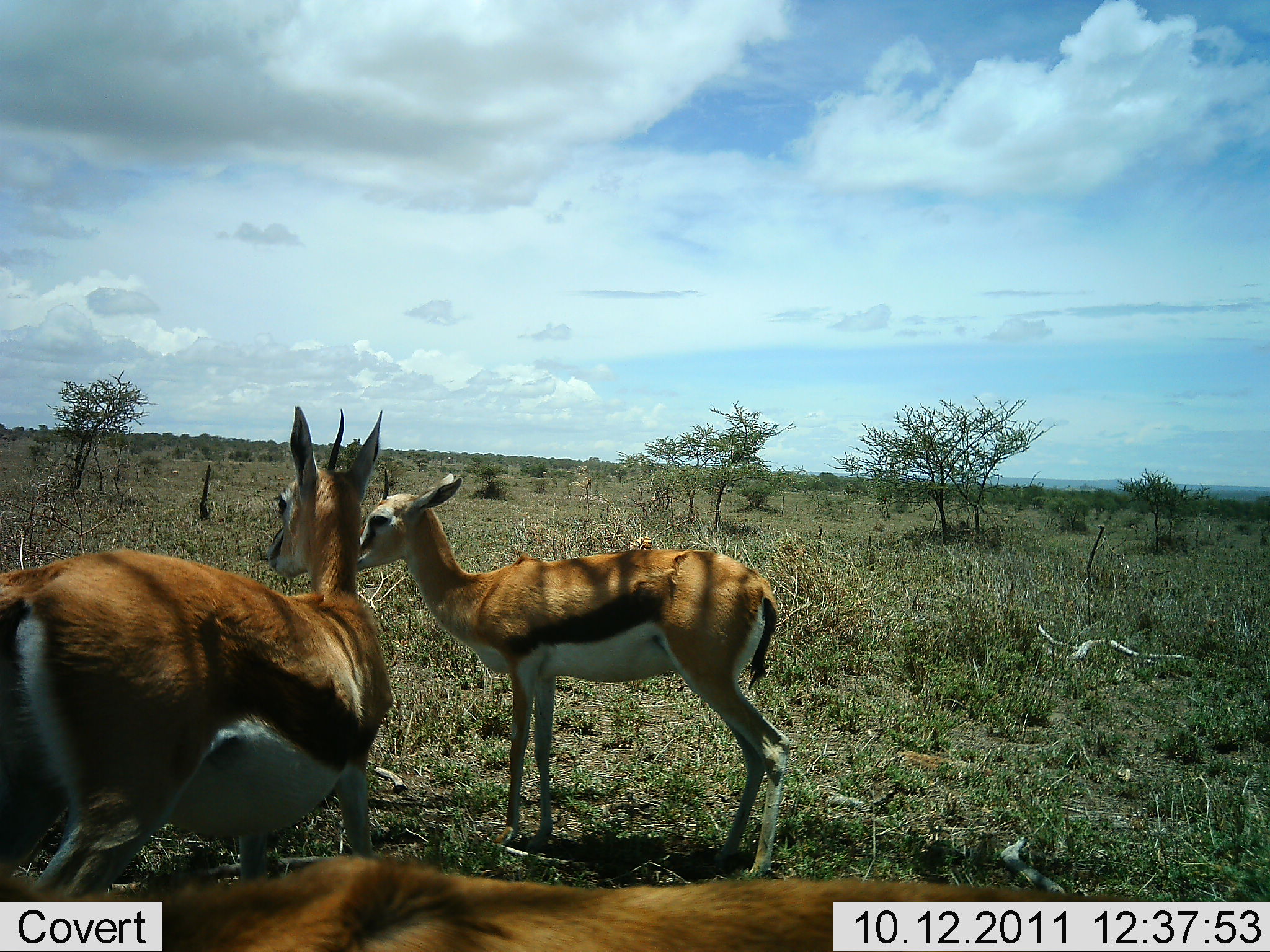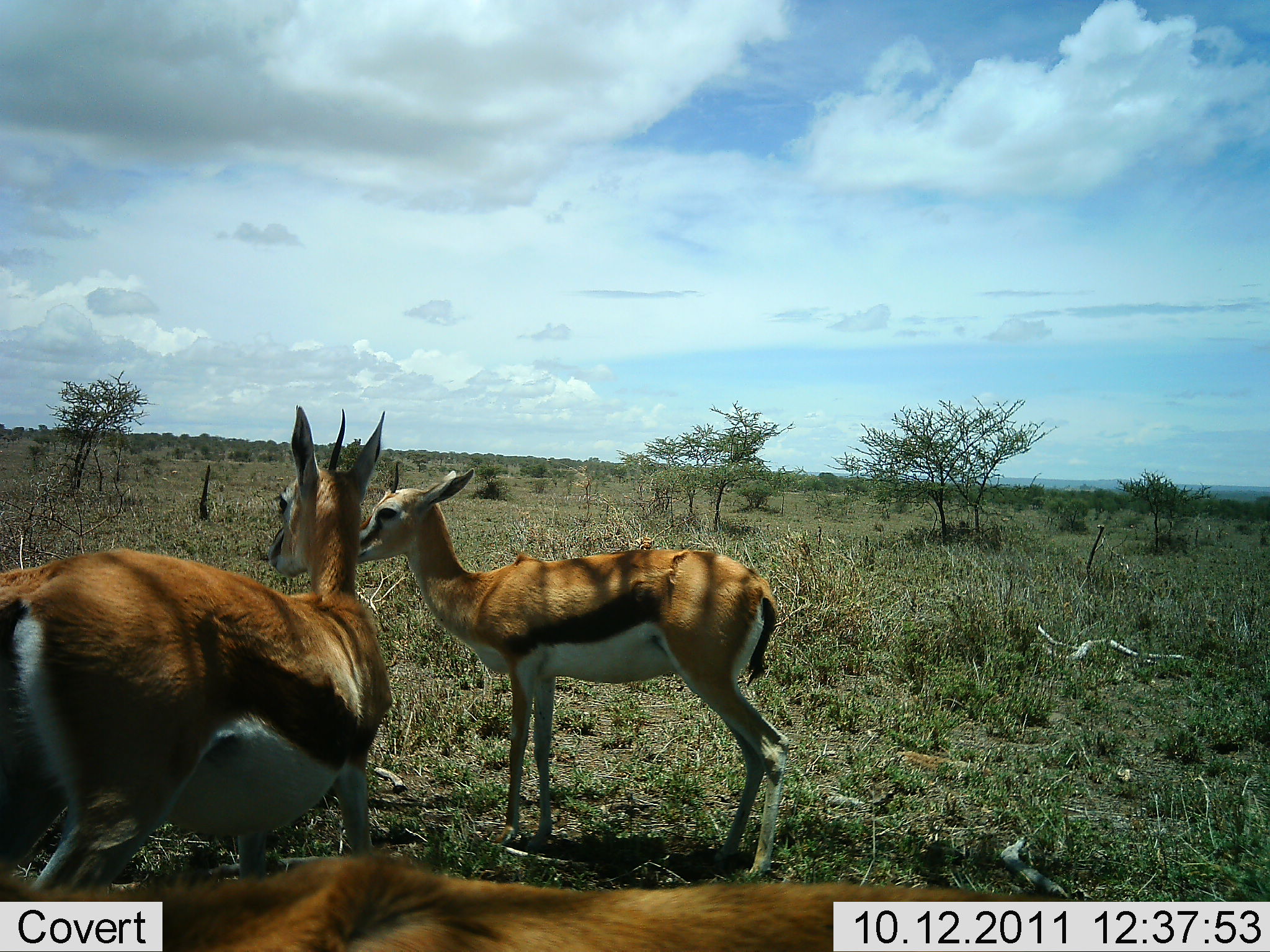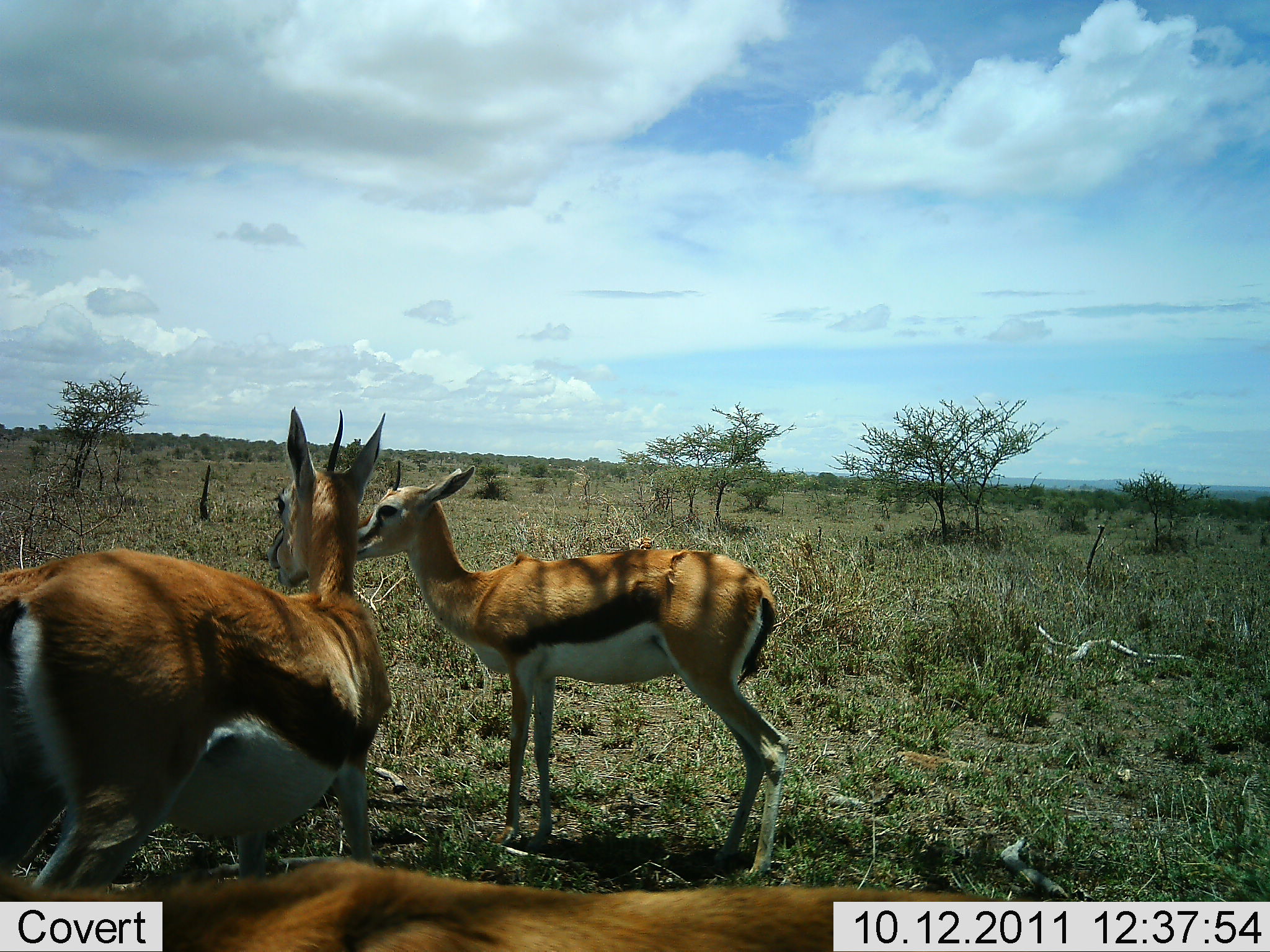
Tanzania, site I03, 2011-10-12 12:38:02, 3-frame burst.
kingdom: Animalia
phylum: Chordata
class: Mammalia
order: Artiodactyla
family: Bovidae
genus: Eudorcas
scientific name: Eudorcas thomsonii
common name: thomson's gazelle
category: gazellethomsons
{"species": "gazellethomsons (thomson's gazelle) (Eudorcas thomsonii)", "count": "3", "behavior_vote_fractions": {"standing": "81%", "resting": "19%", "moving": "0%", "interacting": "0%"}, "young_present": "6%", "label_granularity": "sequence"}